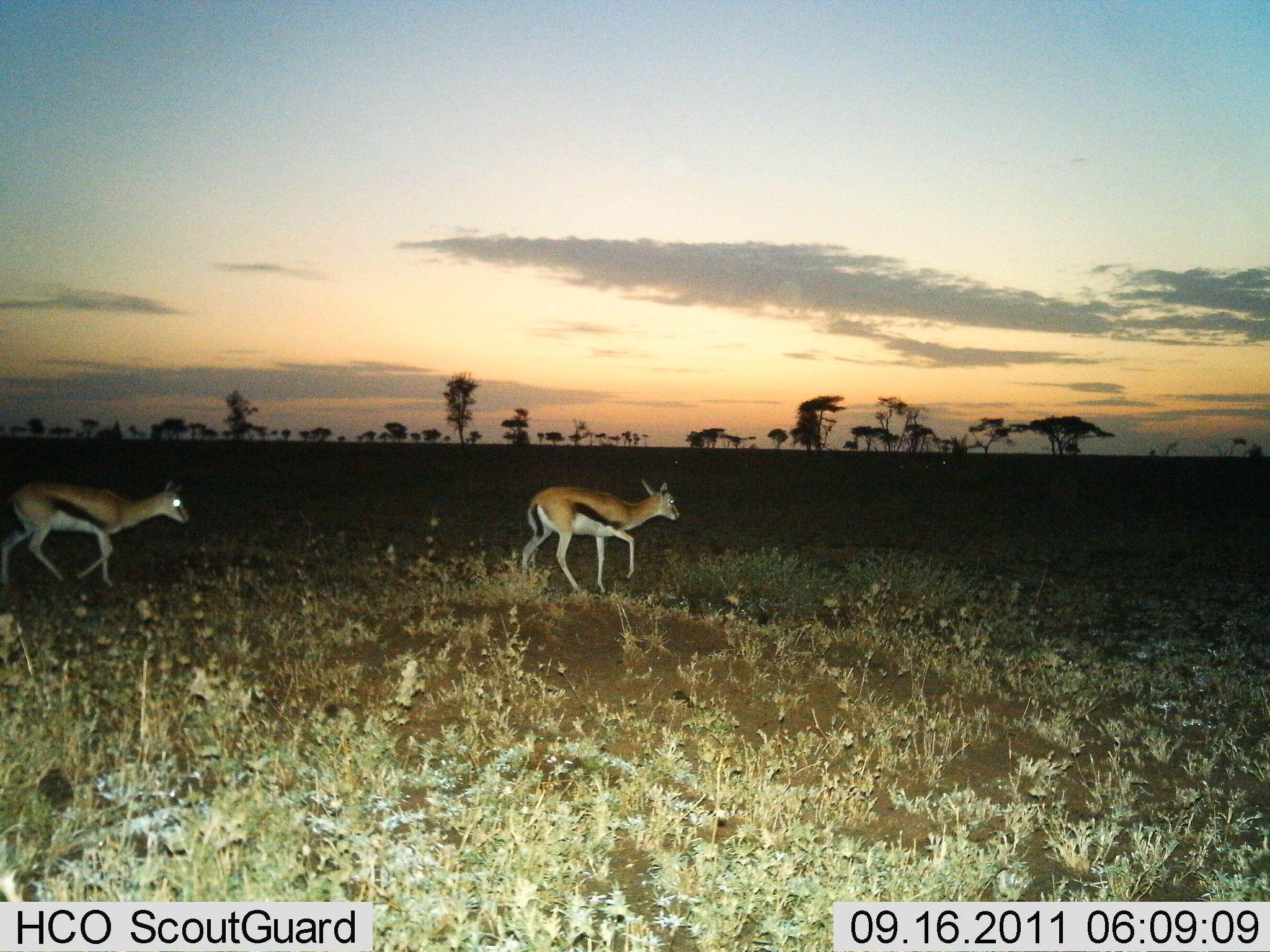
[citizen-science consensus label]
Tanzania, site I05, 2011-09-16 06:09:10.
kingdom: Animalia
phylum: Chordata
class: Mammalia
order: Artiodactyla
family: Bovidae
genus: Eudorcas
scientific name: Eudorcas thomsonii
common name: thomson's gazelle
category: gazellethomsons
Gazellethomsons (thomson's gazelle) (Eudorcas thomsonii), count 2. Behavior (volunteer vote fractions): standing 10%, resting 0%, moving 100%, interacting 0%. Young present (vote fraction): 0%. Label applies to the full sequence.